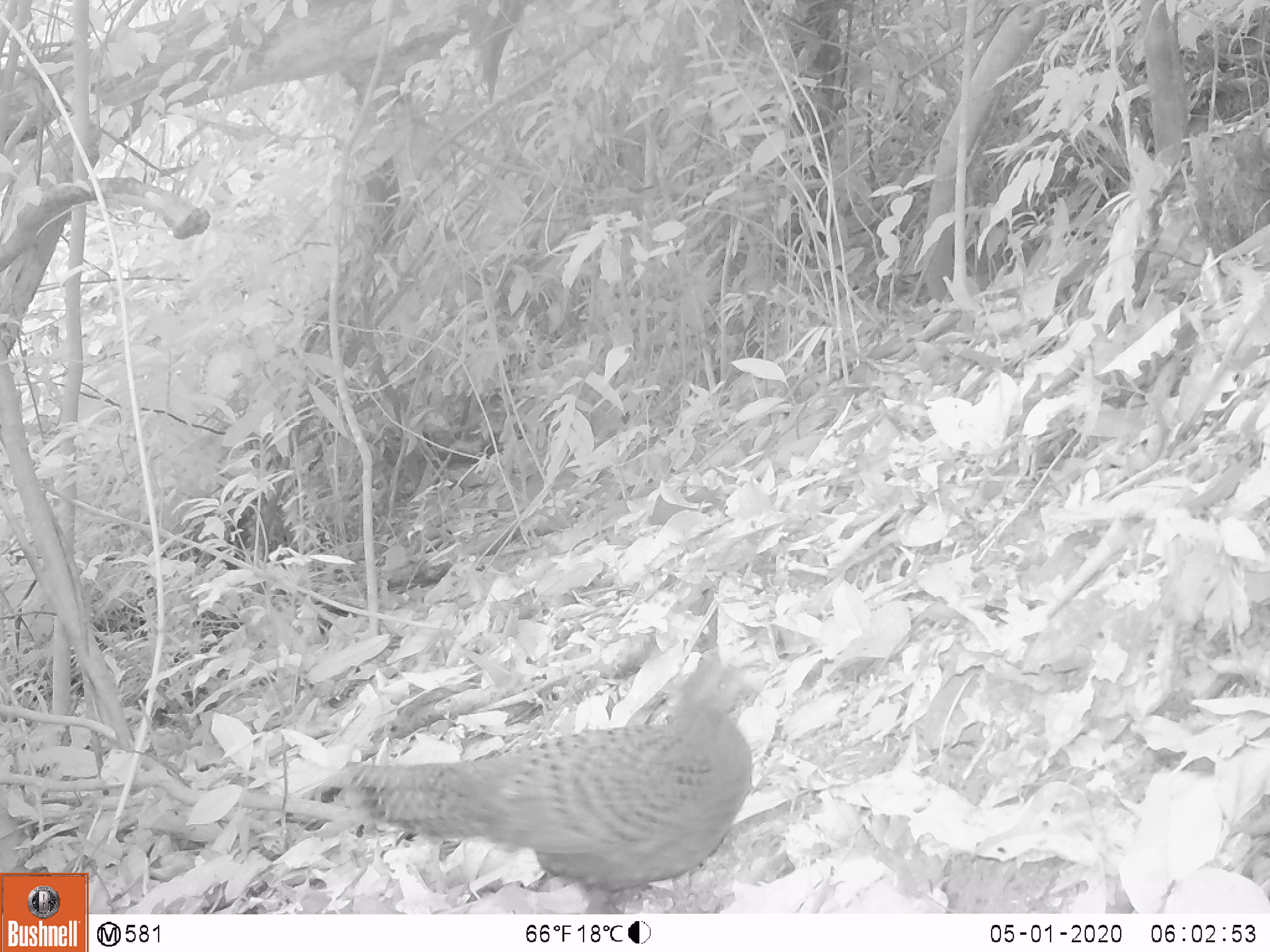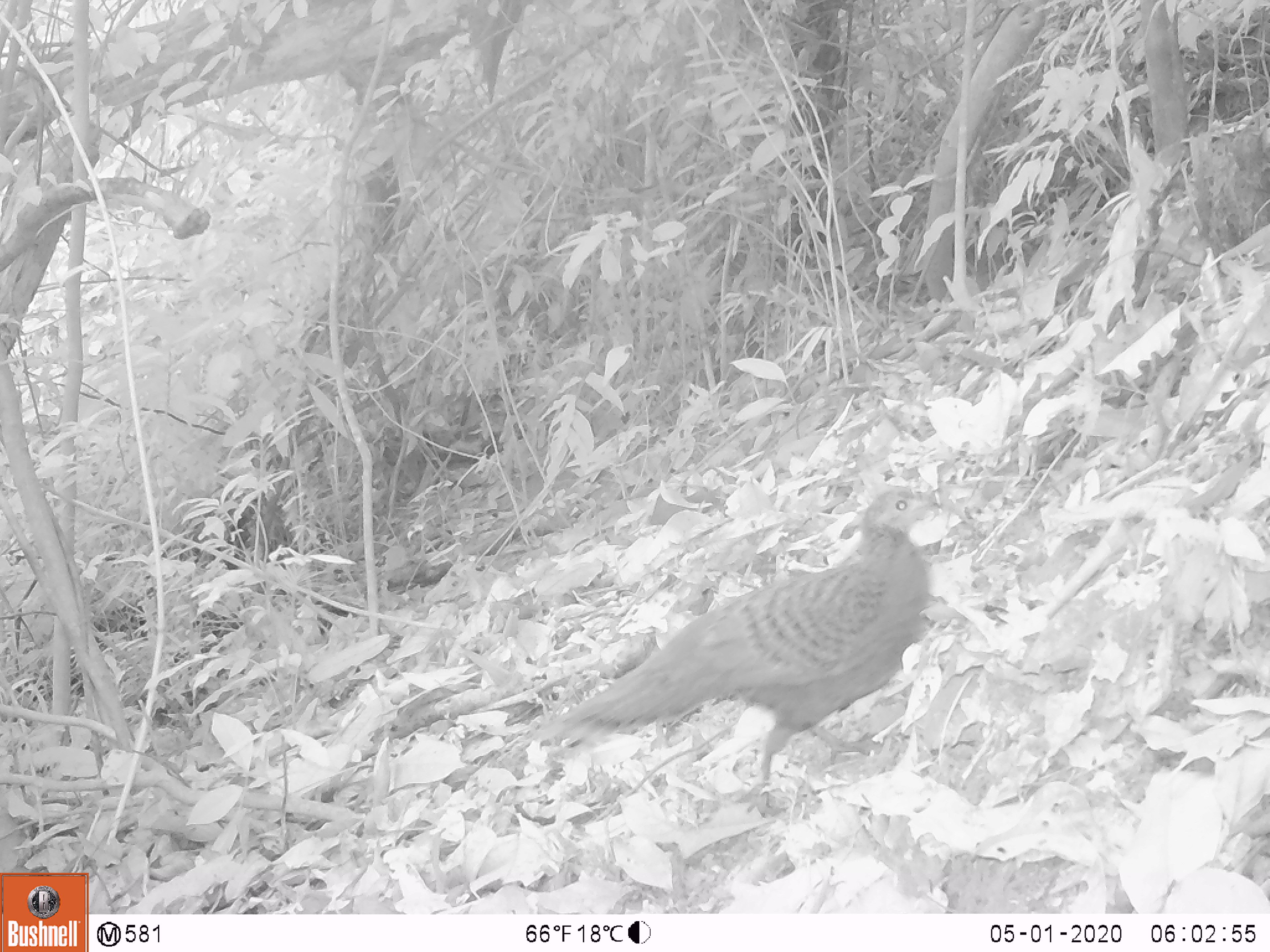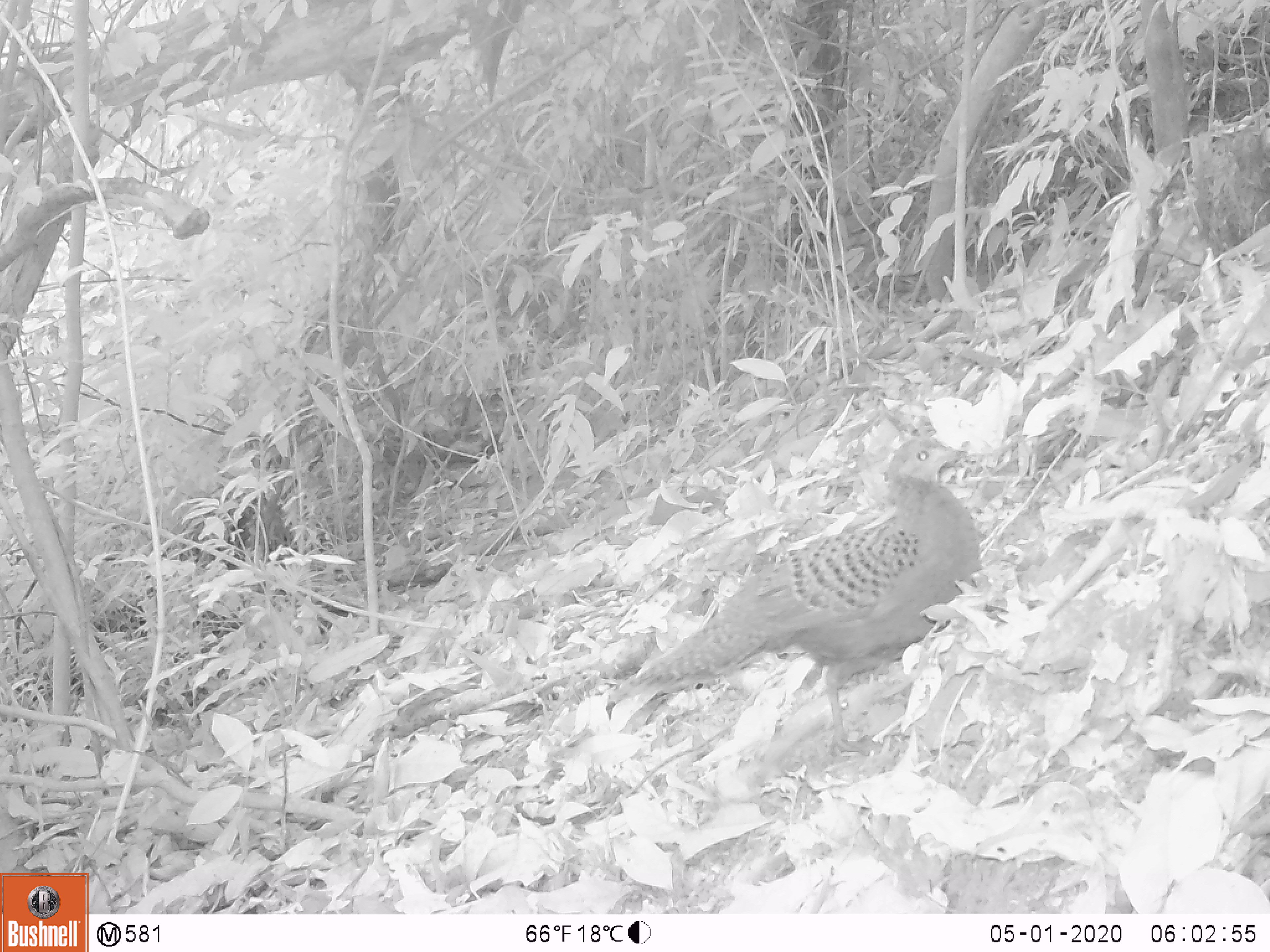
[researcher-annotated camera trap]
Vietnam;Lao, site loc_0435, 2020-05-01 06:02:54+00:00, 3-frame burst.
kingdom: Animalia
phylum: Chordata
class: Aves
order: Galliformes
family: Phasianidae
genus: Polyplectron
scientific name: Polyplectron bicalcaratum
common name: gray peacock-pheasant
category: grey peacock pheasant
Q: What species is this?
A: Grey peacock pheasant (gray peacock-pheasant) (Polyplectron bicalcaratum).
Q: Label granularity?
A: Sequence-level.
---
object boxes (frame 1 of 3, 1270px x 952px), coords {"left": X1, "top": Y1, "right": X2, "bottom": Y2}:
grey peacock pheasant: {"left": 338, "top": 656, "right": 764, "bottom": 910}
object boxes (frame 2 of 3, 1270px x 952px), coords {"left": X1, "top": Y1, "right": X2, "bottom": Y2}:
grey peacock pheasant: {"left": 530, "top": 489, "right": 936, "bottom": 814}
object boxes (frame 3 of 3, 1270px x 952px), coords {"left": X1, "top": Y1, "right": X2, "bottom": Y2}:
grey peacock pheasant: {"left": 601, "top": 436, "right": 981, "bottom": 756}